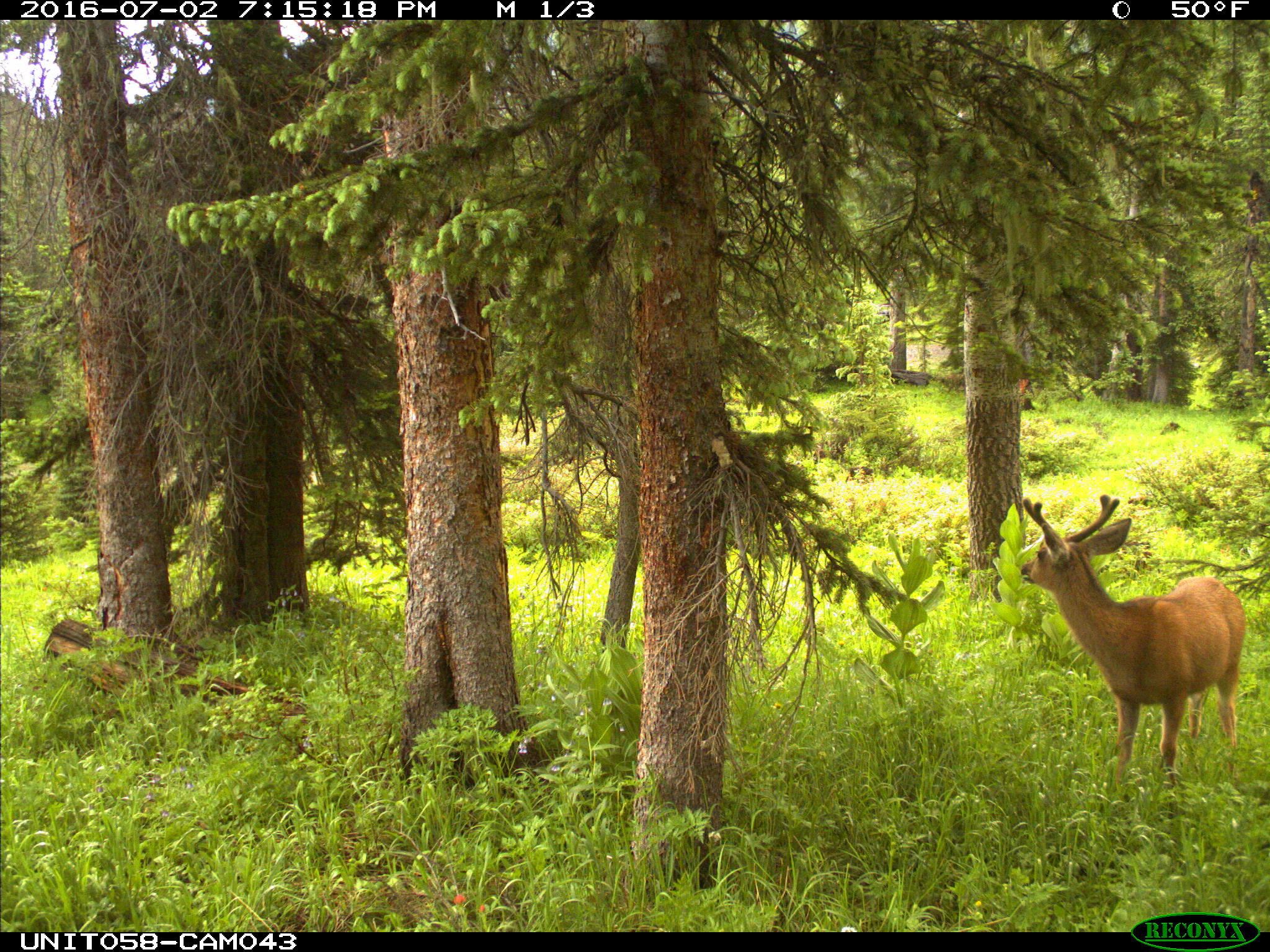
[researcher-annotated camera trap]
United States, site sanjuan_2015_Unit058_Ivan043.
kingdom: Animalia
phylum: Chordata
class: Mammalia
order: Artiodactyla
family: Cervidae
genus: Odocoileus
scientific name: Odocoileus hemionus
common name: mule deer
Odocoileus hemionus (mule deer).